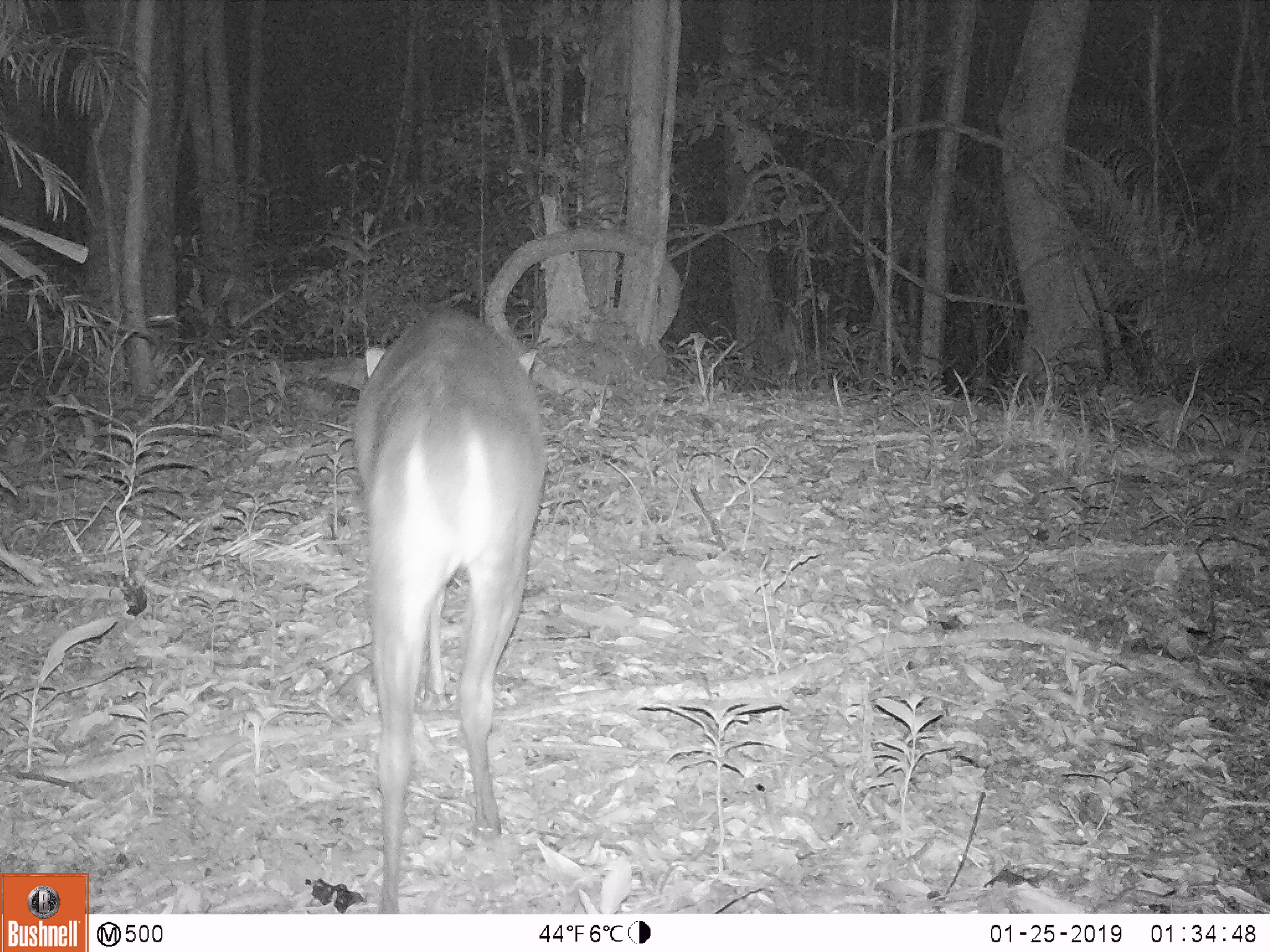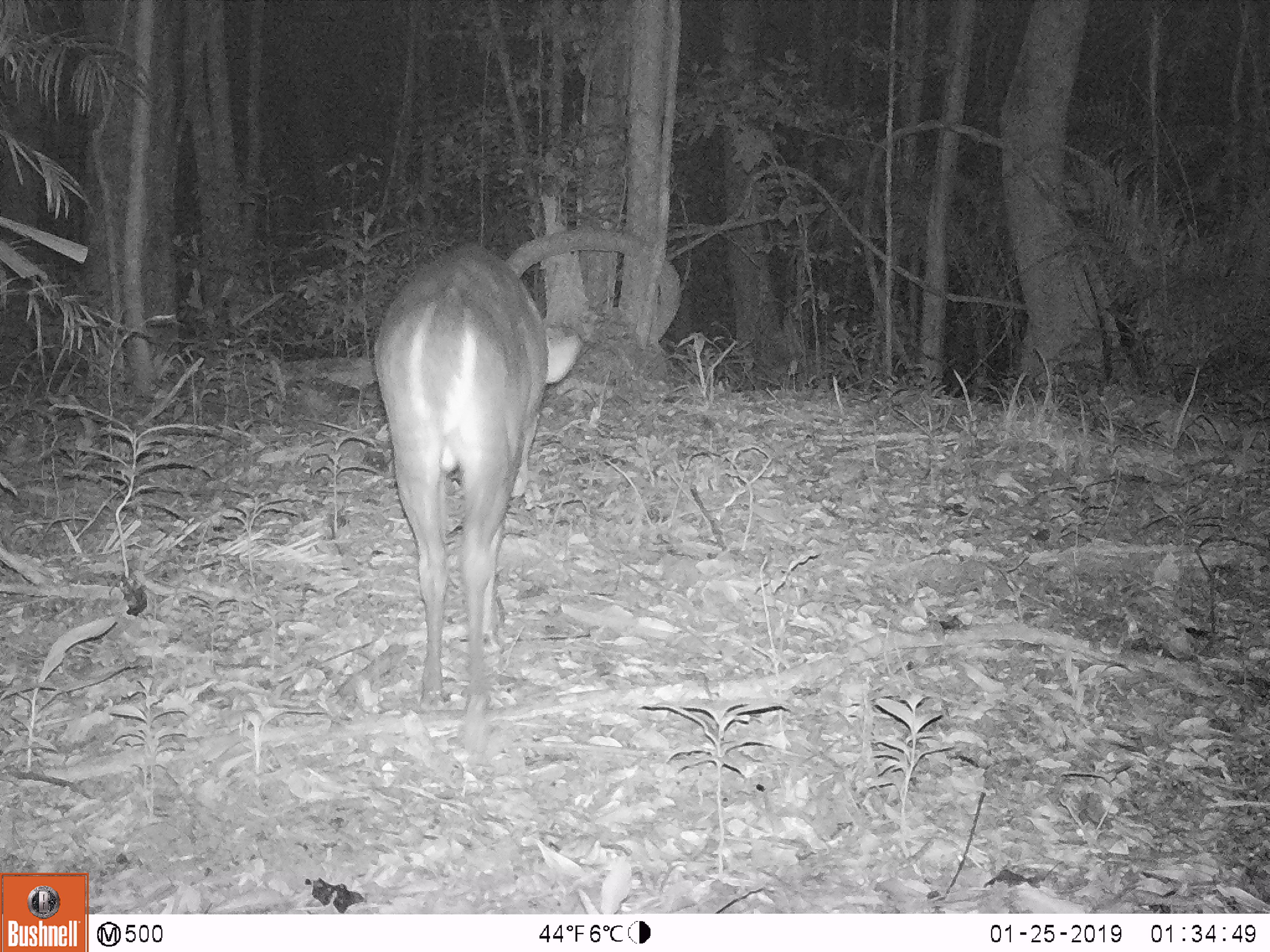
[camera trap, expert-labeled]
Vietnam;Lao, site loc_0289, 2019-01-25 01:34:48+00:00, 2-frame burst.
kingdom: Animalia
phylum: Chordata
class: Mammalia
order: Artiodactyla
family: Cervidae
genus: Muntiacus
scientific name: Muntiacus vuquangensis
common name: large-antlered muntjac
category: large antlered muntjac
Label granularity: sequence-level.